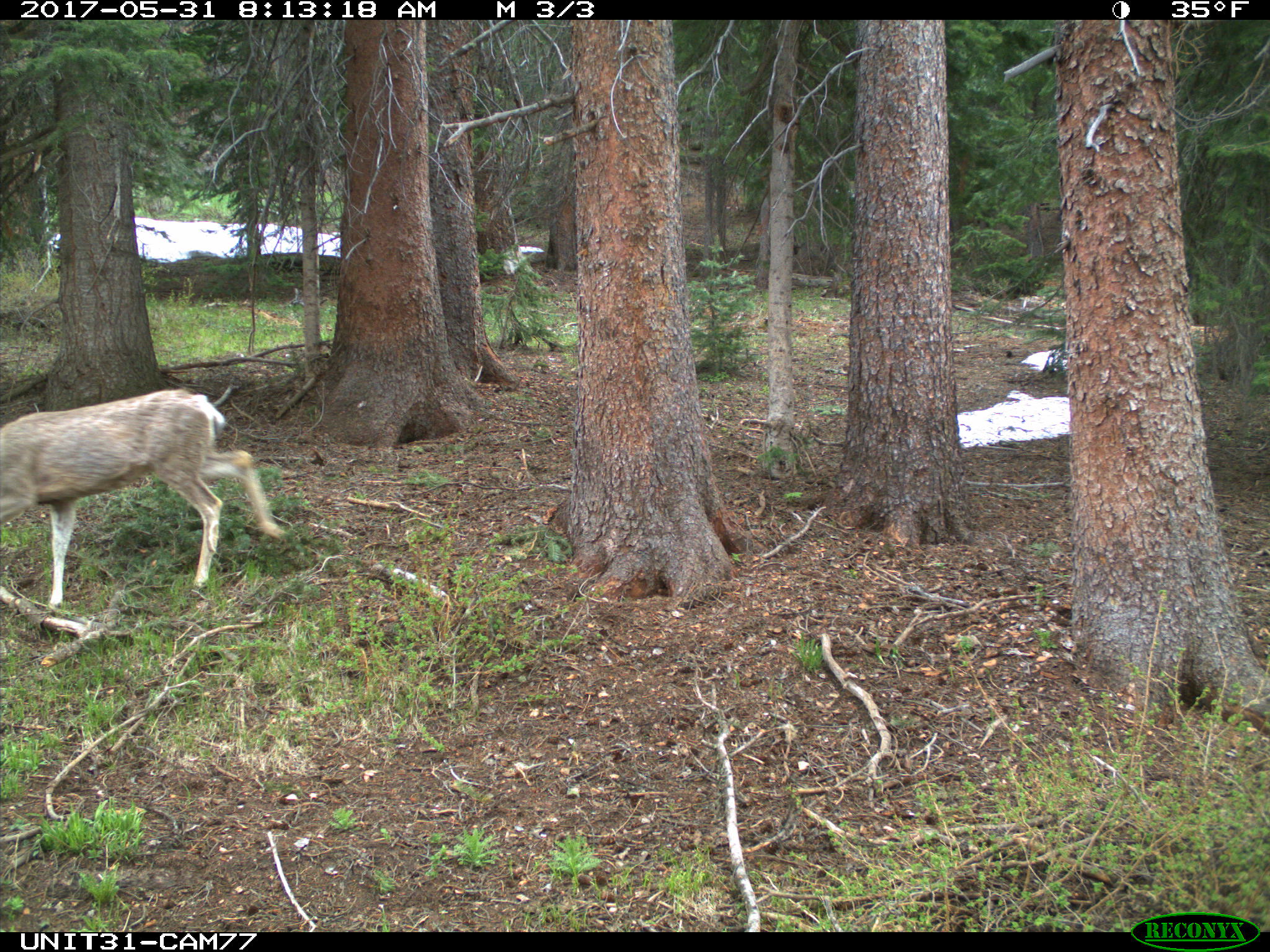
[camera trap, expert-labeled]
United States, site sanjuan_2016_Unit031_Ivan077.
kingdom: Animalia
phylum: Chordata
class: Mammalia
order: Artiodactyla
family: Cervidae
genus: Odocoileus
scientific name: Odocoileus hemionus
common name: mule deer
Odocoileus hemionus (mule deer).